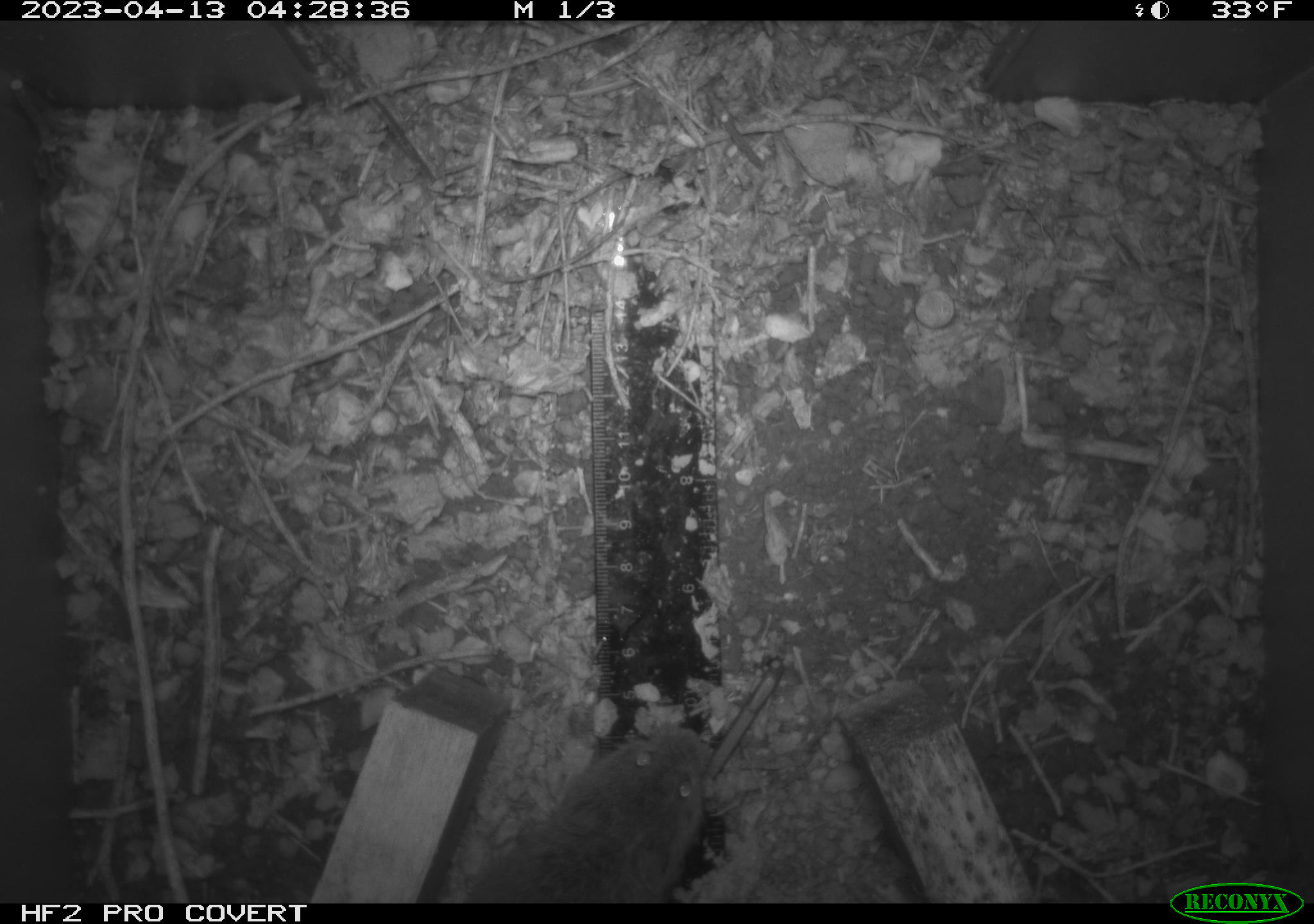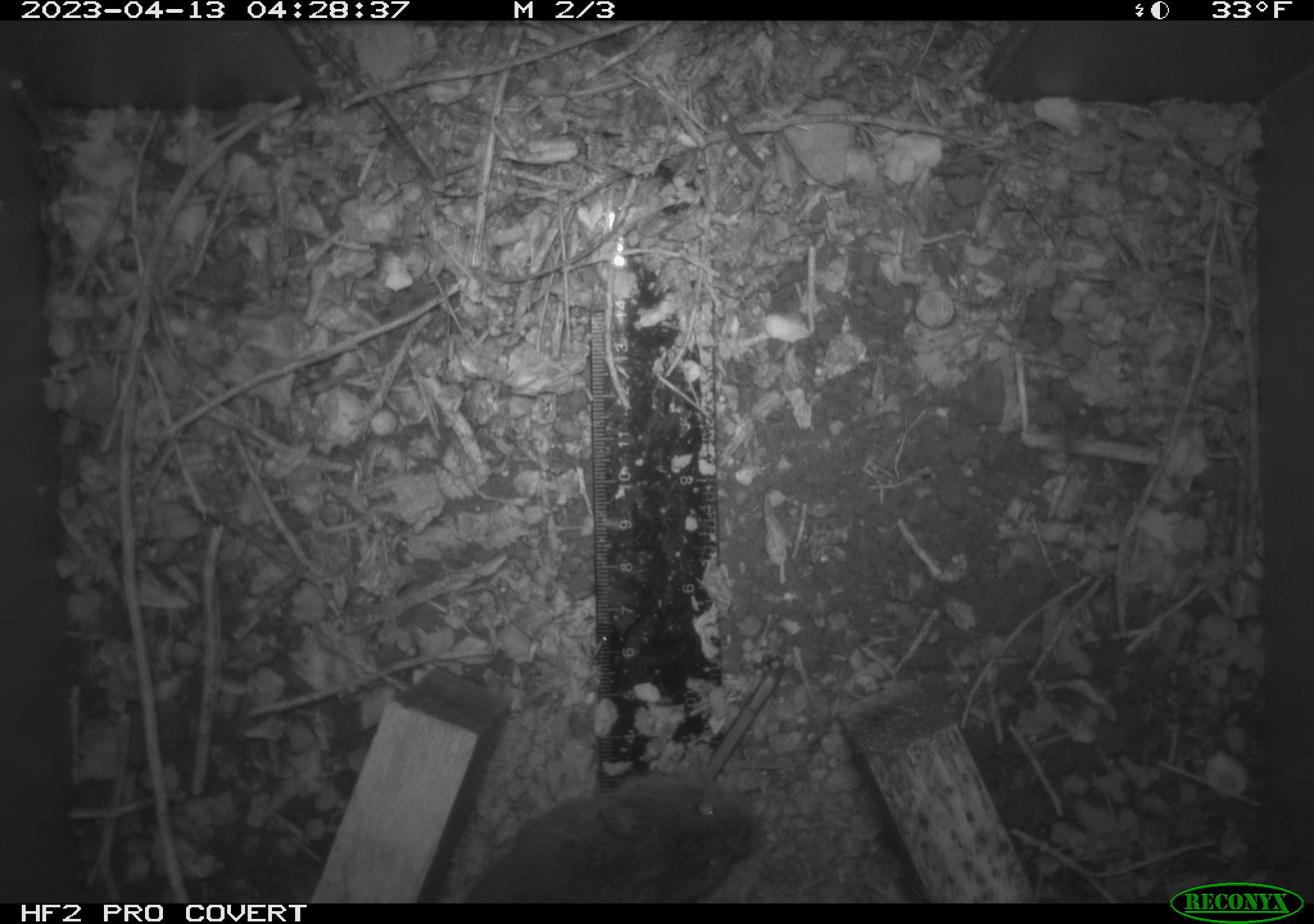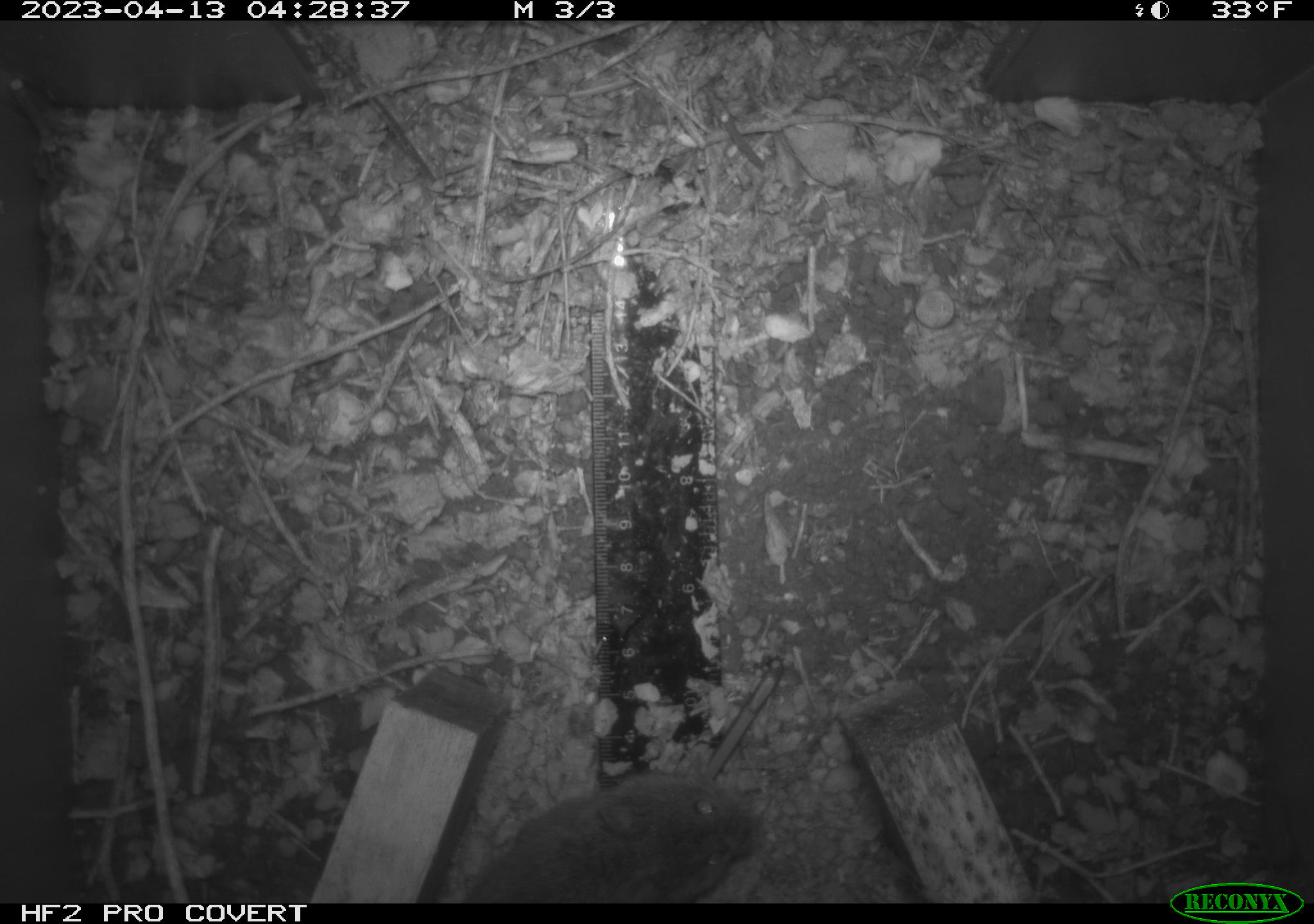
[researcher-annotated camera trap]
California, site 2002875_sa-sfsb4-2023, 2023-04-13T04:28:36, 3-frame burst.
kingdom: Animalia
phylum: Chordata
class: Mammalia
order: Rodentia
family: Cricetidae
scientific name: Arvicolinae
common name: voles, lemmings, and muskrats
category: arvicolinae subfamily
Arvicolinae subfamily (voles, lemmings, and muskrats) (Arvicolinae).